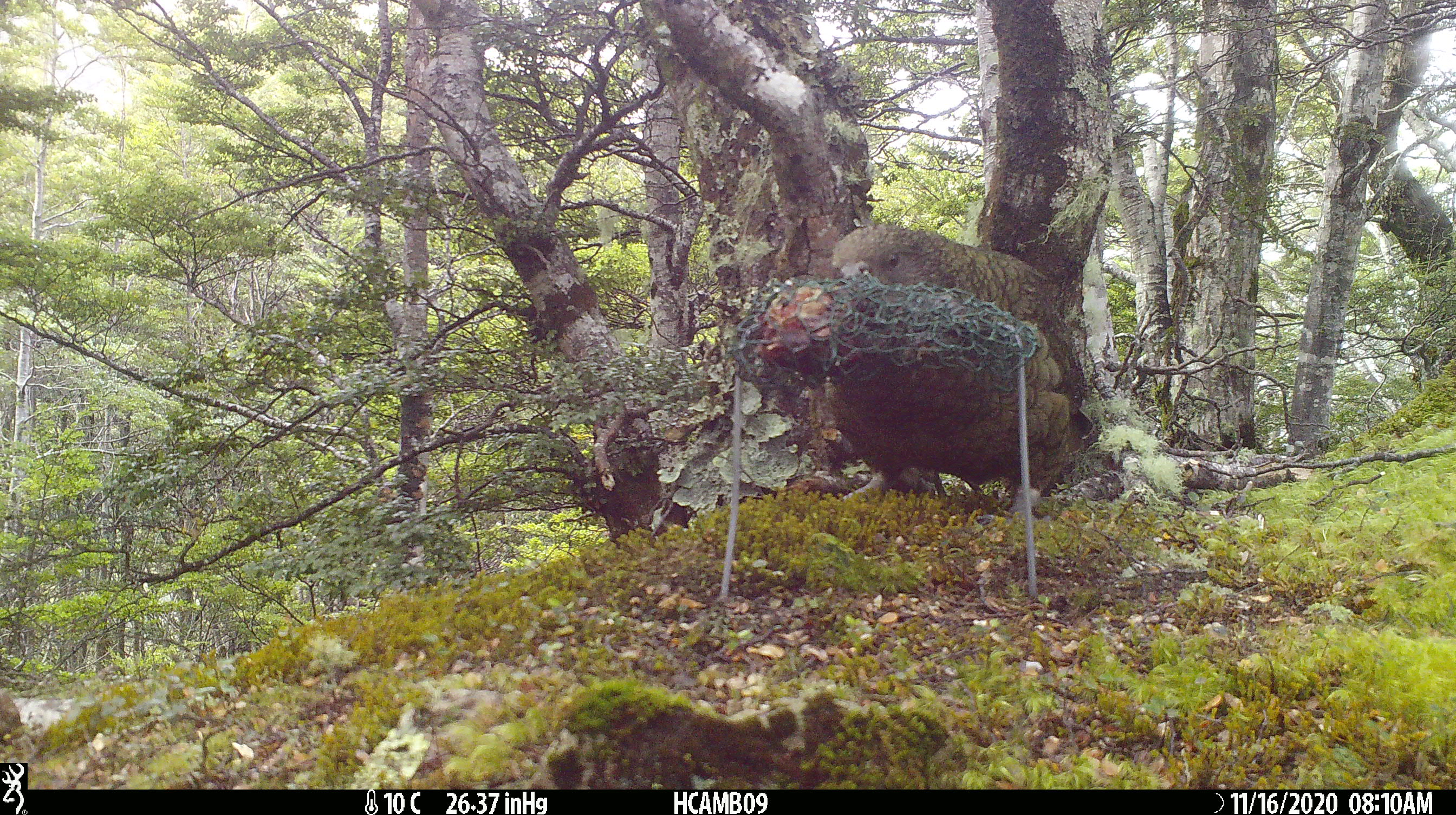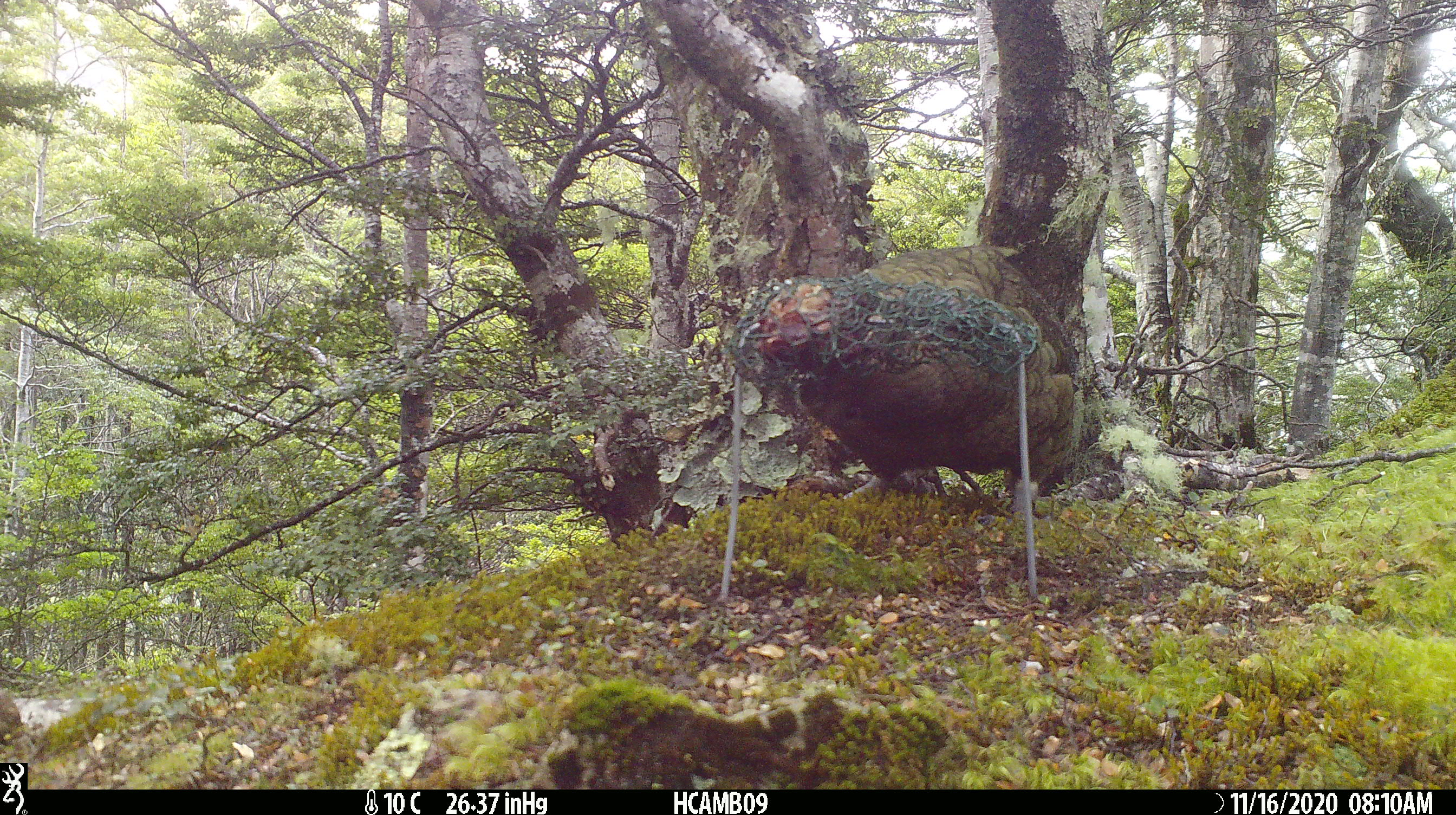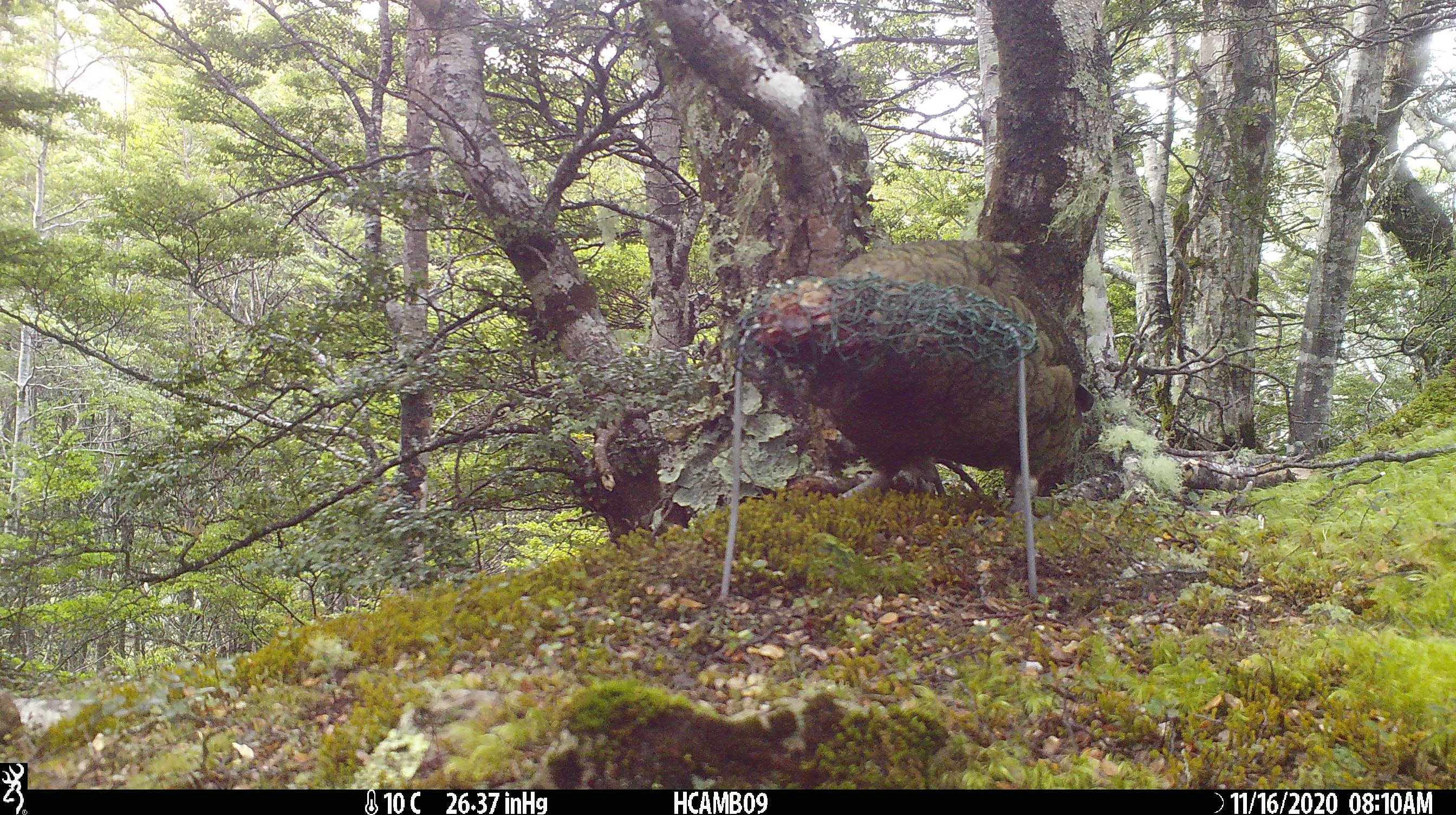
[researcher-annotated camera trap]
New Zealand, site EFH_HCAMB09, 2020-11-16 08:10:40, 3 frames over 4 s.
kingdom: Animalia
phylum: Chordata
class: Aves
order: Psittaciformes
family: Strigopidae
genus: Nestor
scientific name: Nestor notabilis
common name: kea